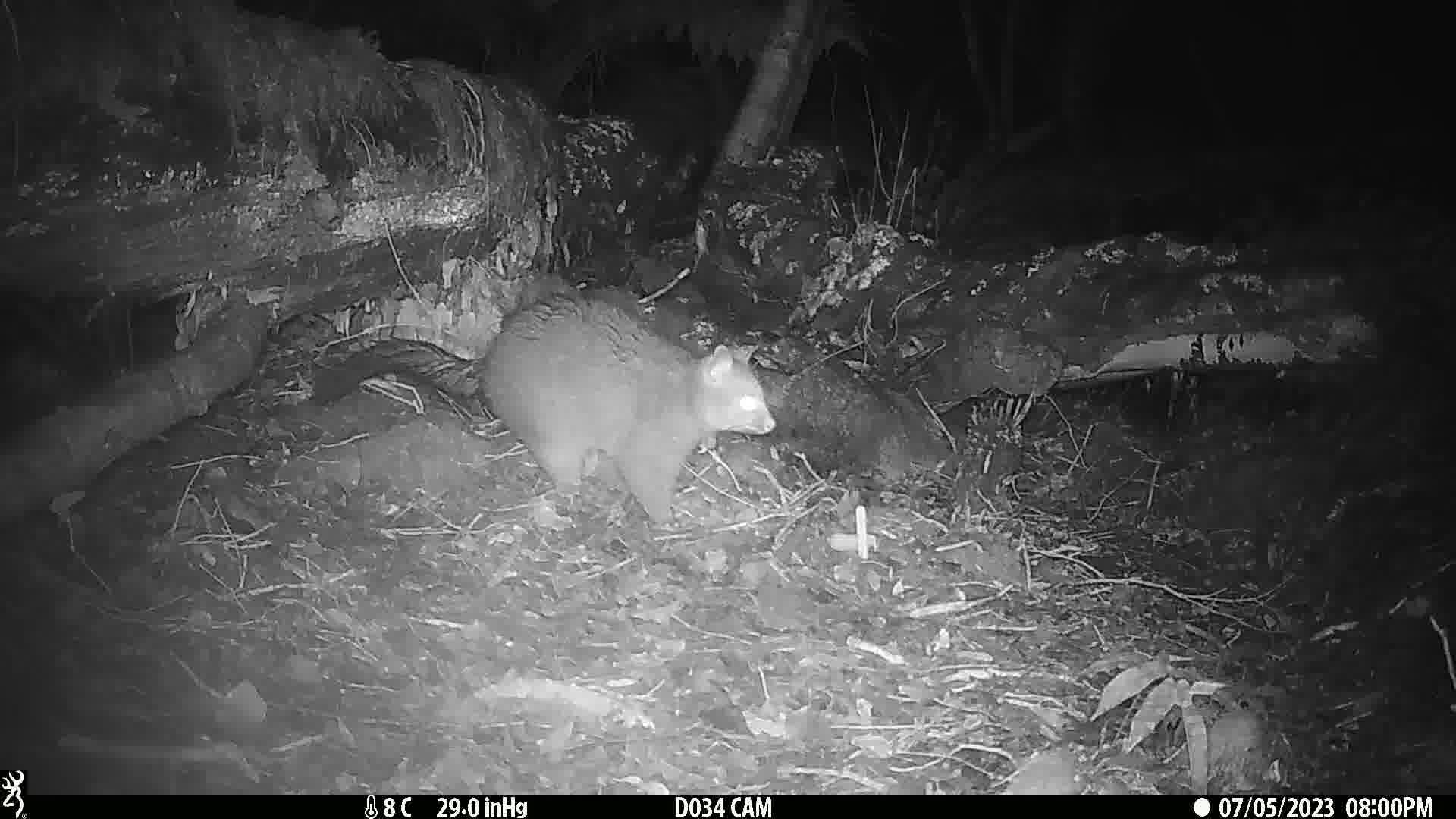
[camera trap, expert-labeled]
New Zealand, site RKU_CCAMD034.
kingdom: Animalia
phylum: Chordata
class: Mammalia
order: Diprotodontia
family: Phalangeridae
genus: Trichosurus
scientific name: Trichosurus vulpecula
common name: common brushtail possum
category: possum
Possum (common brushtail possum) (Trichosurus vulpecula).